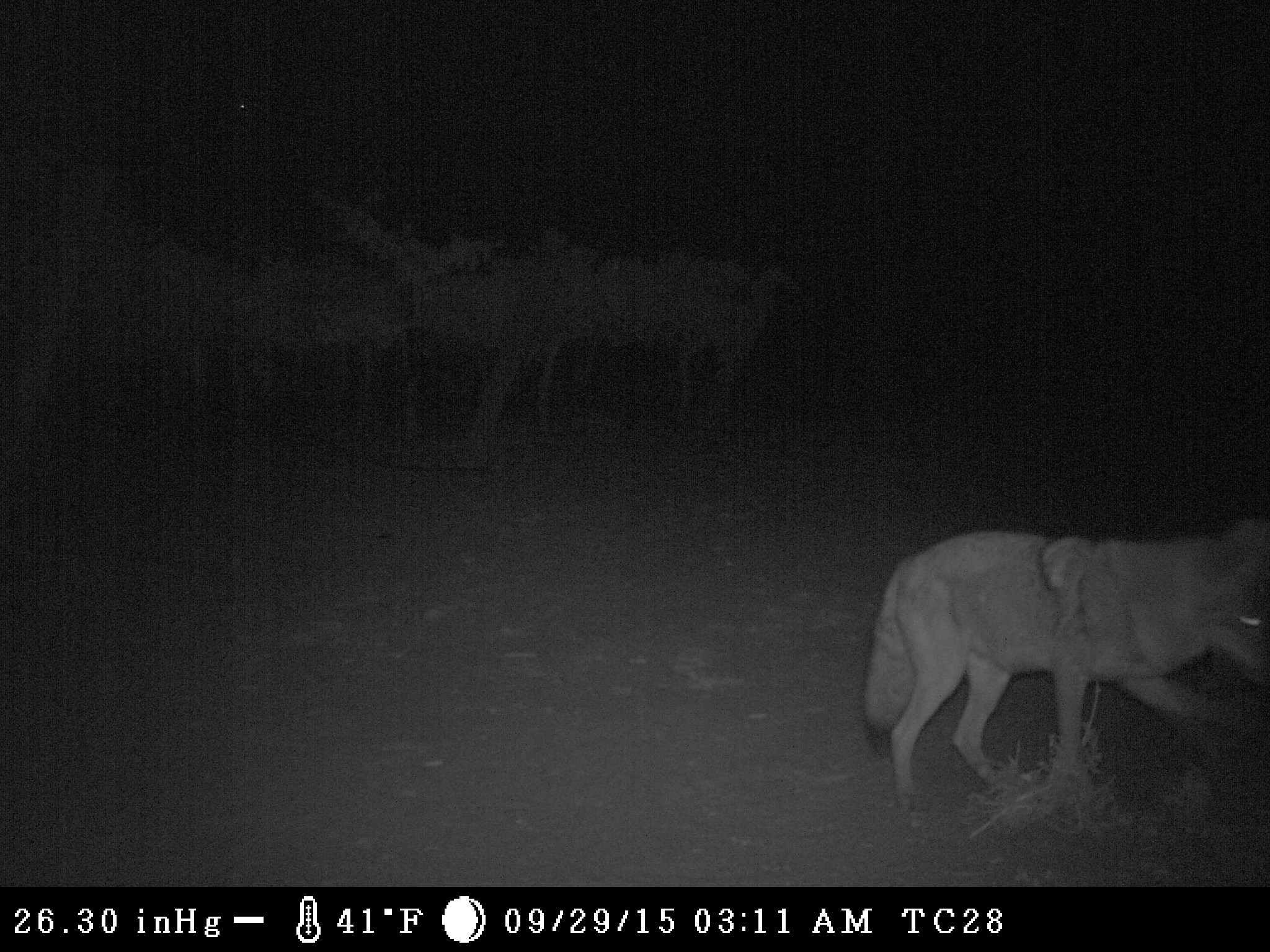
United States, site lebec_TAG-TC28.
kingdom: Animalia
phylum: Chordata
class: Mammalia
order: Carnivora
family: Canidae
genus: Canis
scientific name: Canis latrans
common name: coyote